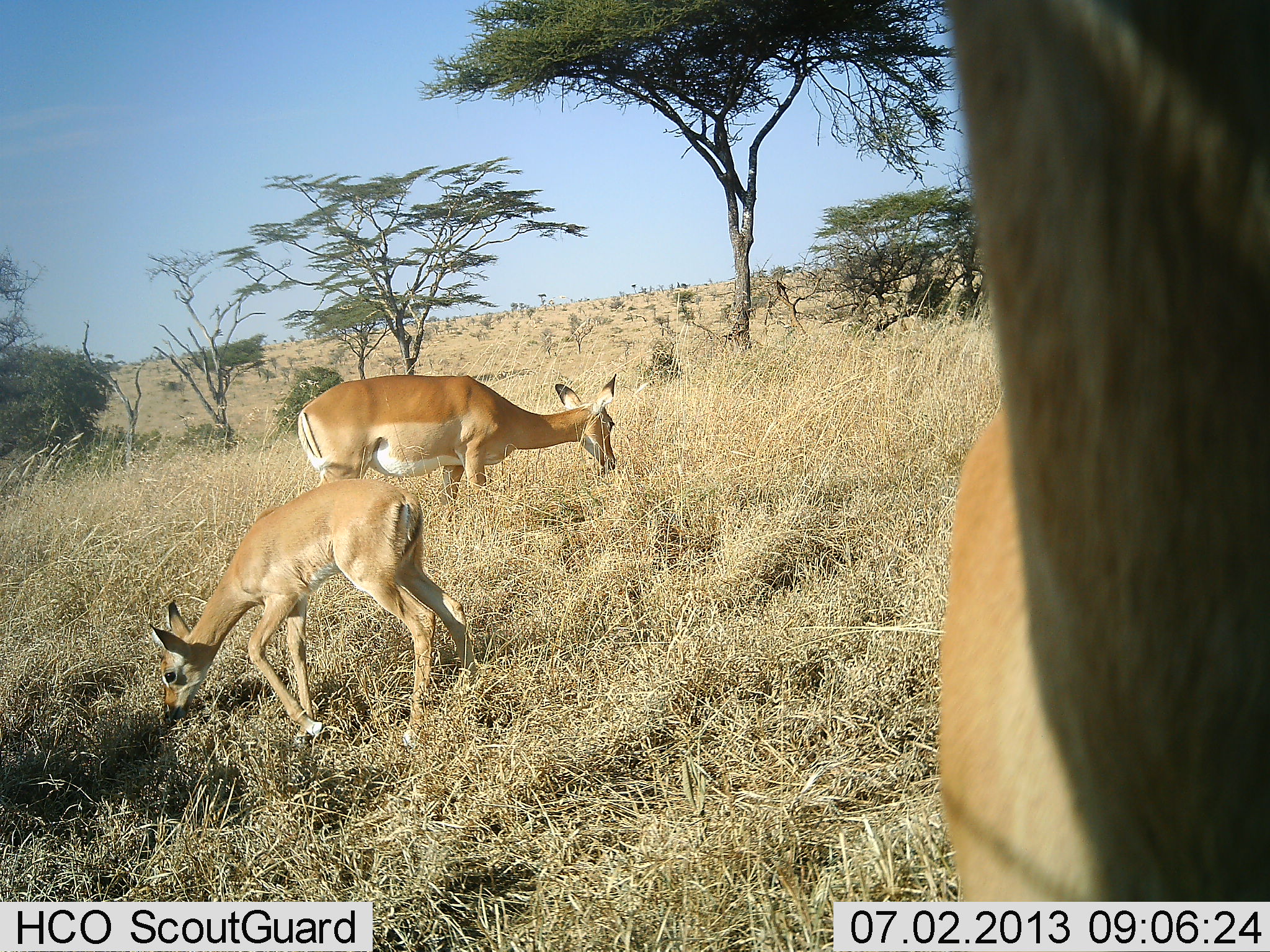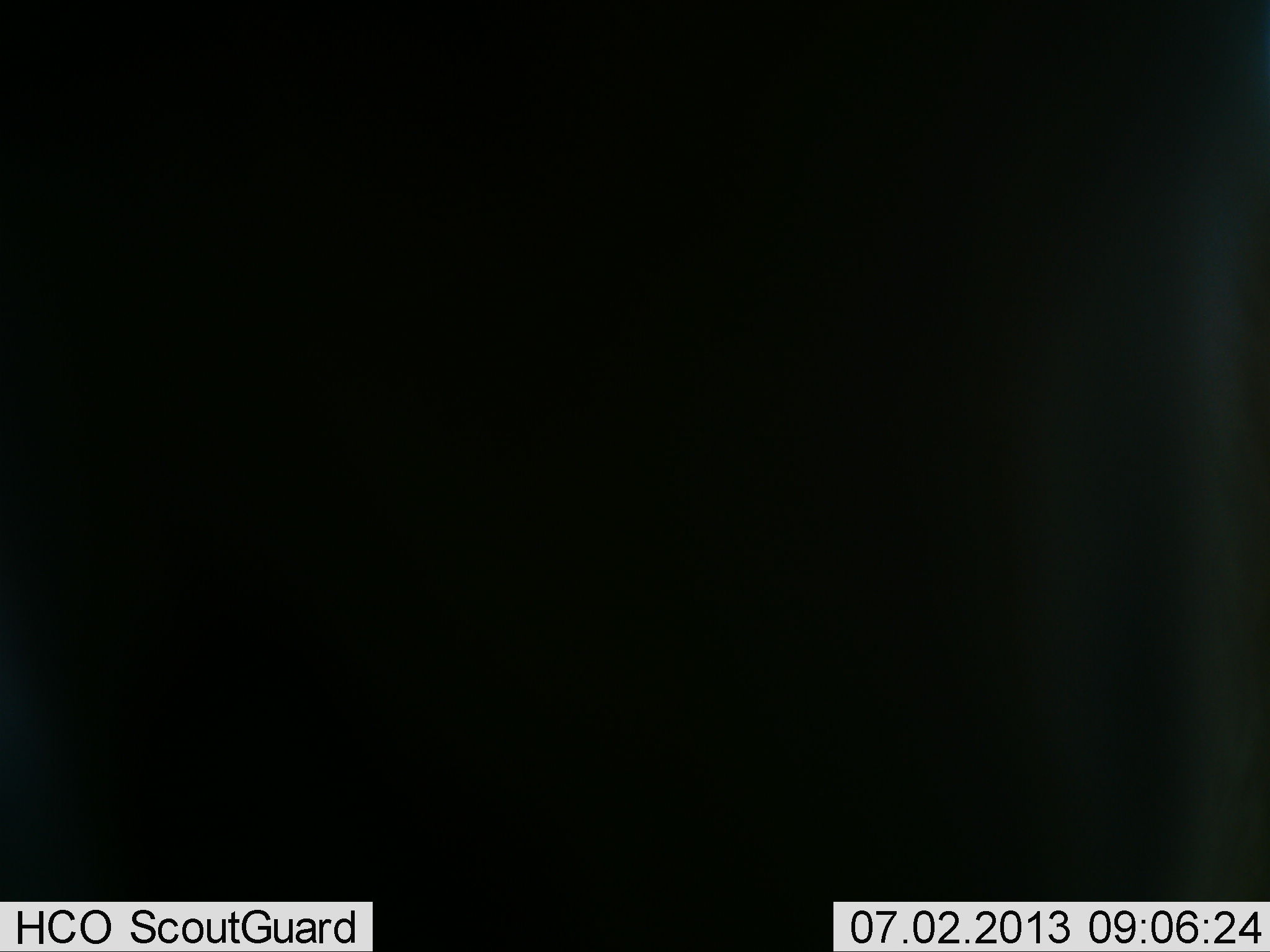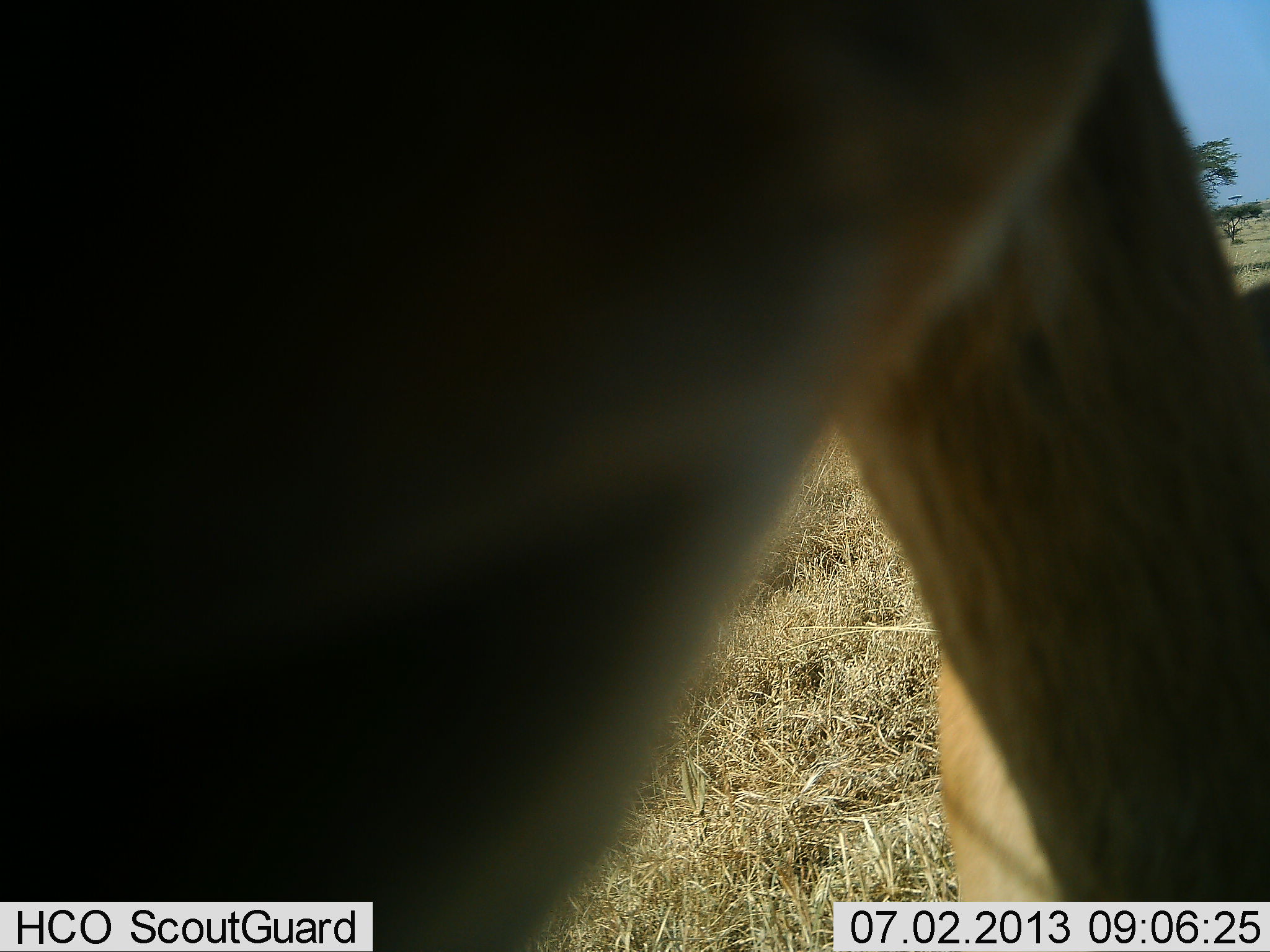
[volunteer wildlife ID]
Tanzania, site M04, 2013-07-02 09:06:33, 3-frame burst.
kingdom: Animalia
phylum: Chordata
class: Mammalia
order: Artiodactyla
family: Bovidae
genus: Aepyceros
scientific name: Aepyceros melampus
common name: impala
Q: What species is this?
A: Impala (Aepyceros melampus).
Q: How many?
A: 3.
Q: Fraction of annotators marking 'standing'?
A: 65%.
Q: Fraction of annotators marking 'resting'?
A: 0%.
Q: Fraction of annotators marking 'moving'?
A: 47%.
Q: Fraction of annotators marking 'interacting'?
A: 0%.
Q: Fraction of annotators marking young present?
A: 59%.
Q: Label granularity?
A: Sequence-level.